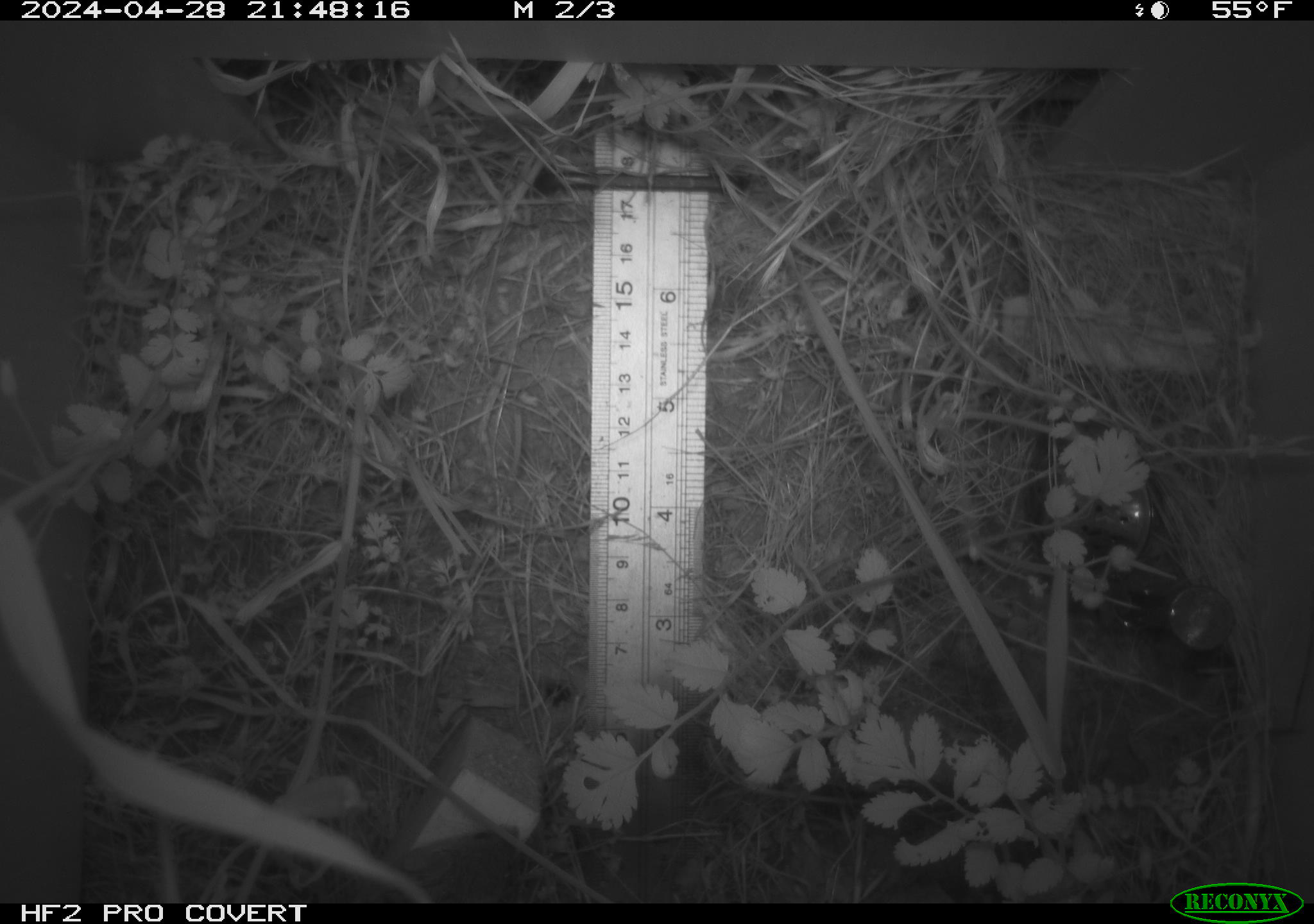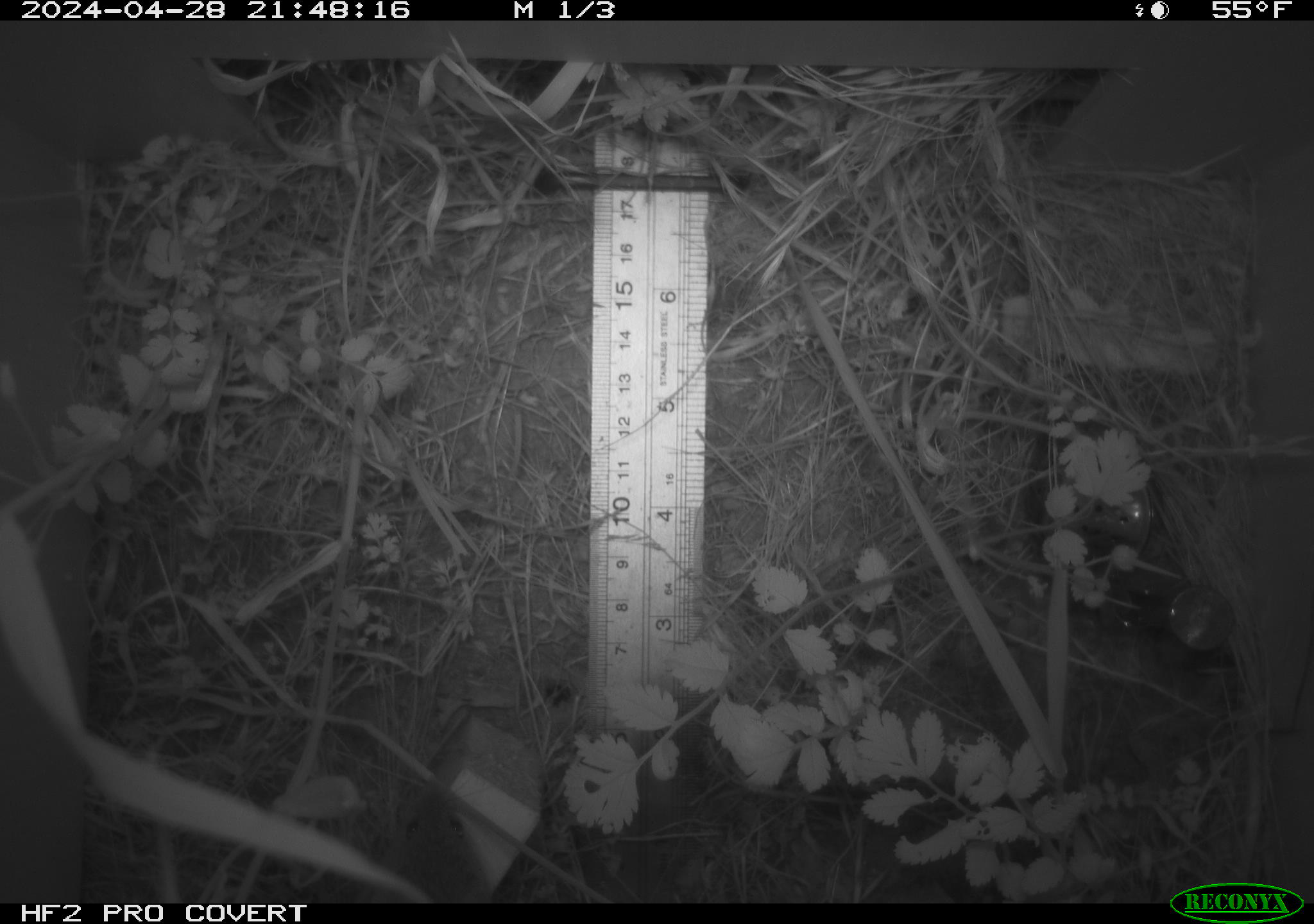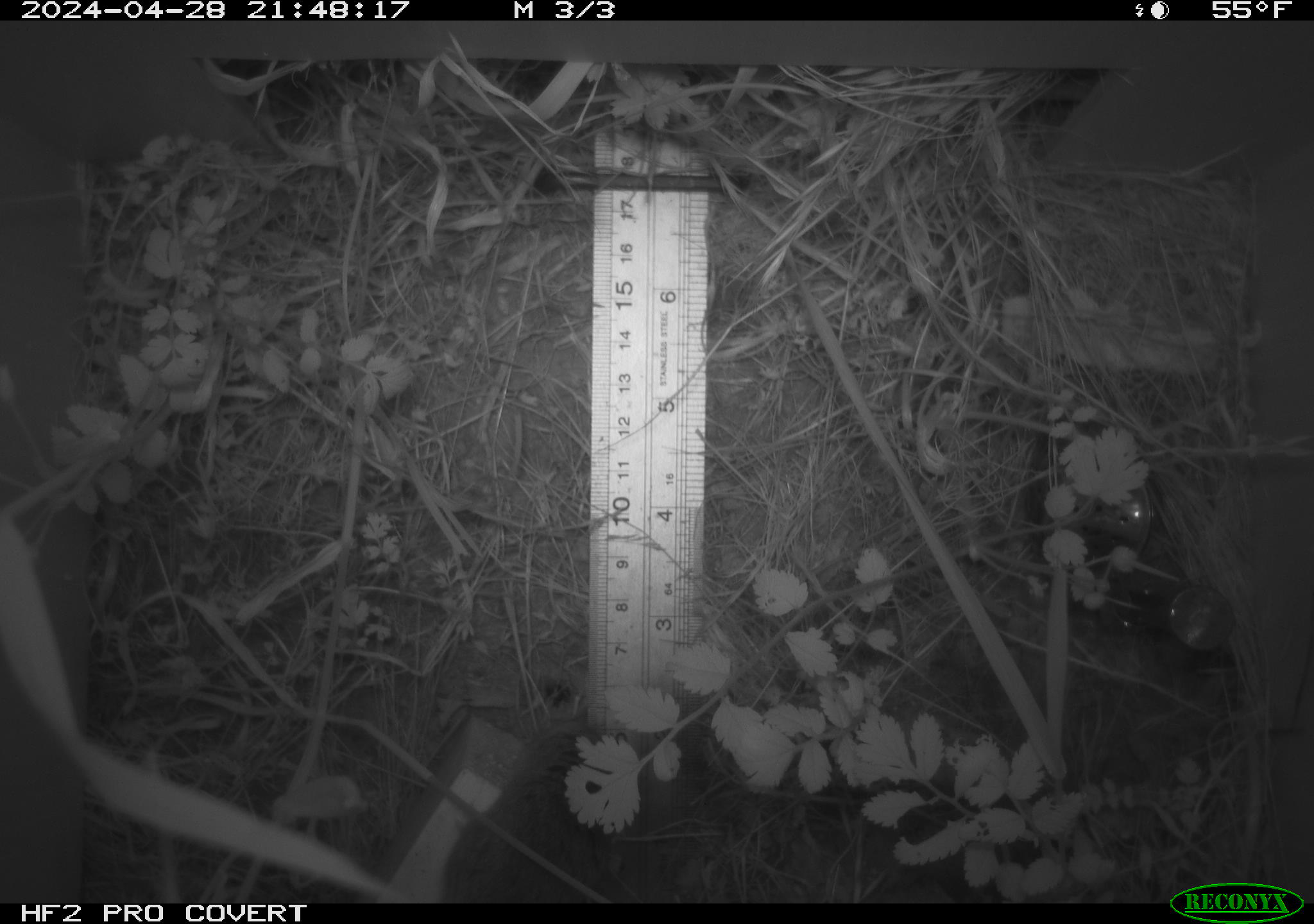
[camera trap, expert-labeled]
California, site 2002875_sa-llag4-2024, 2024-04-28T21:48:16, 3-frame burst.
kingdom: Animalia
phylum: Chordata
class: Mammalia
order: Rodentia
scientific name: Rodentia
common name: rodent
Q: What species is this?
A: Rodent (Rodentia).